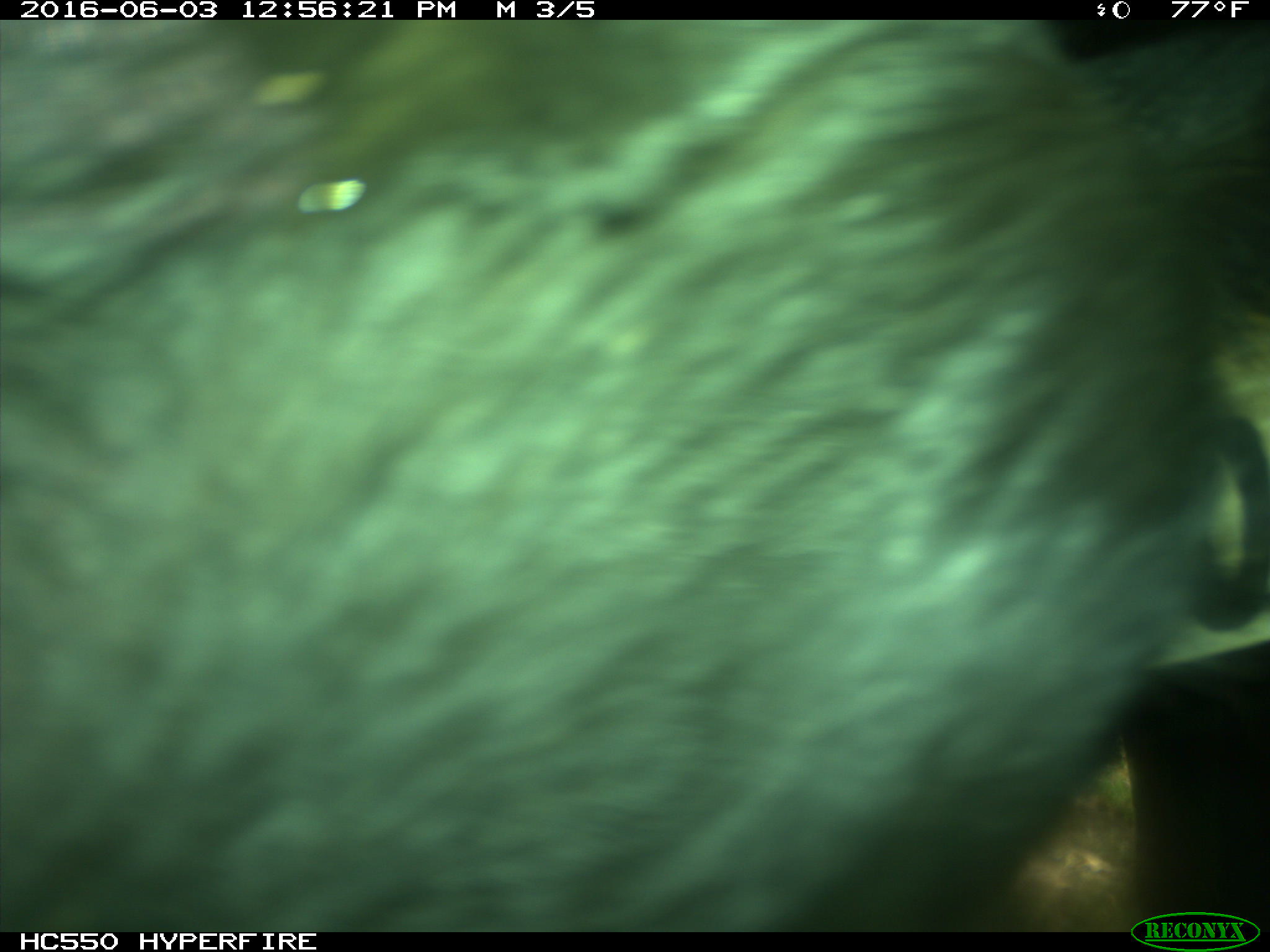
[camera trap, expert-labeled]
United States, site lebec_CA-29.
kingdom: Animalia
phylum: Chordata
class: Mammalia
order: Artiodactyla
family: Bovidae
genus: Bos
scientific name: Bos taurus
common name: domestic cow